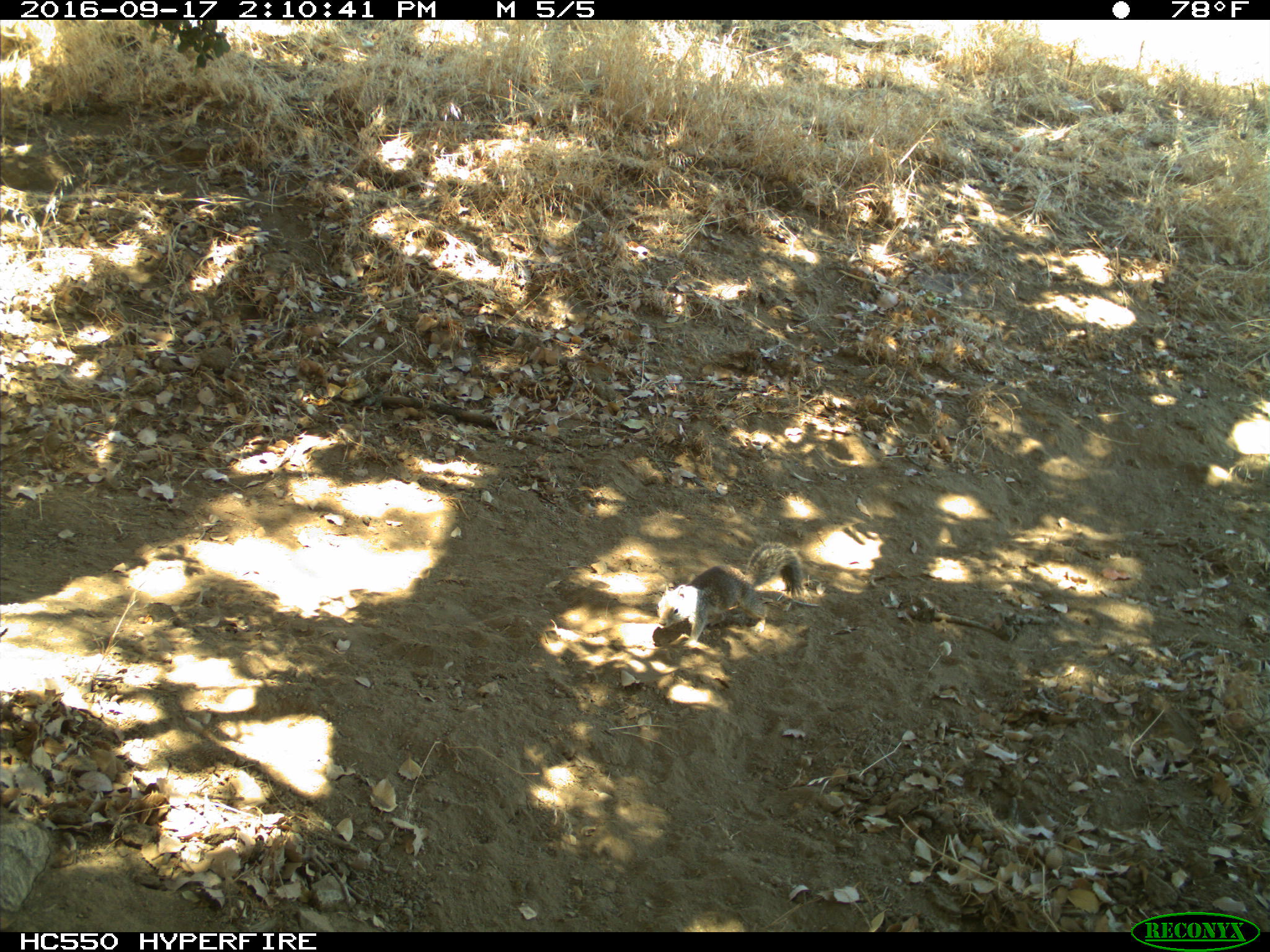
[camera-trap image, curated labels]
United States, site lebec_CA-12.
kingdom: Animalia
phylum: Chordata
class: Mammalia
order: Rodentia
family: Sciuridae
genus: Otospermophilus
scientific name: Otospermophilus beecheyi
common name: california ground squirrel